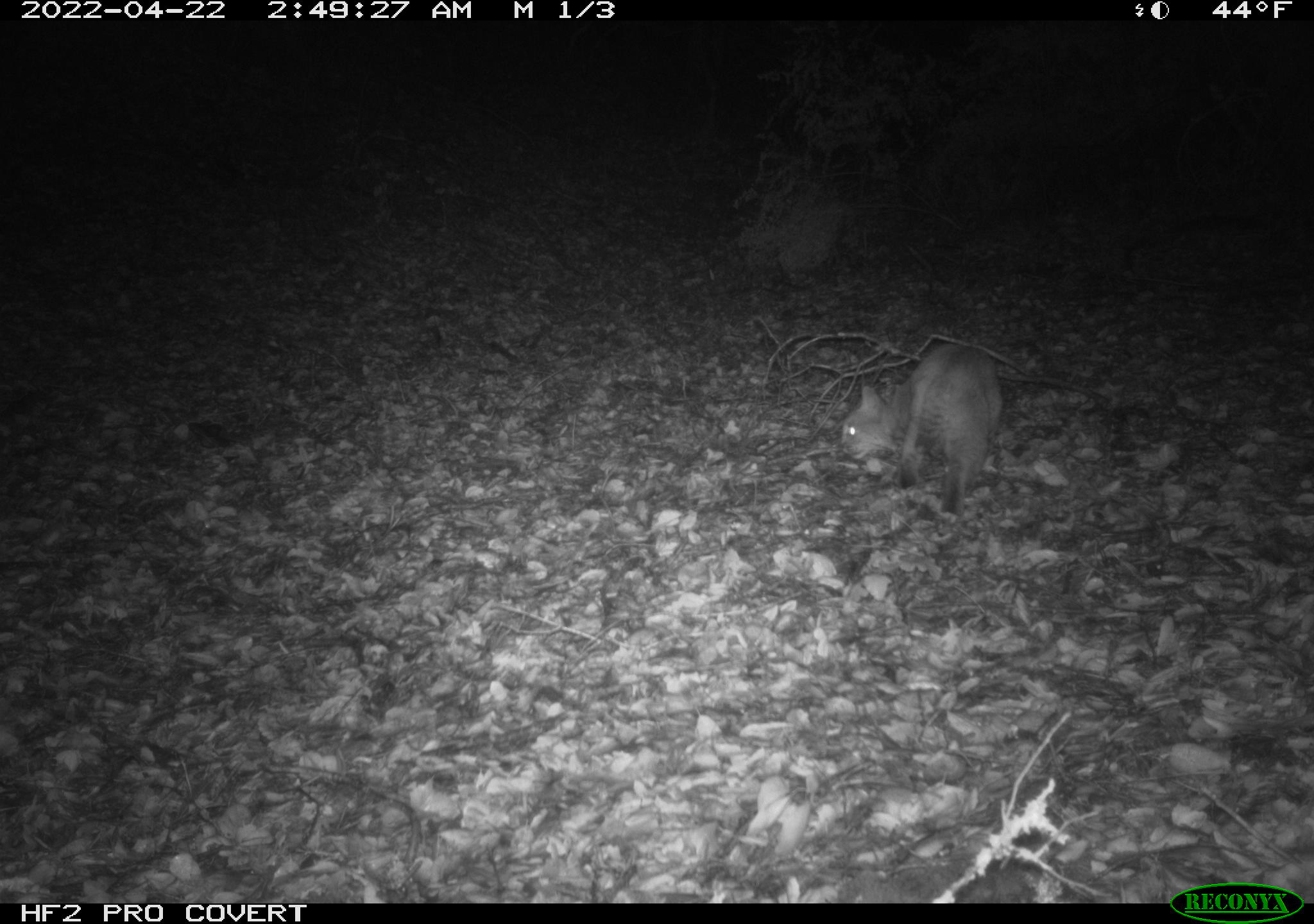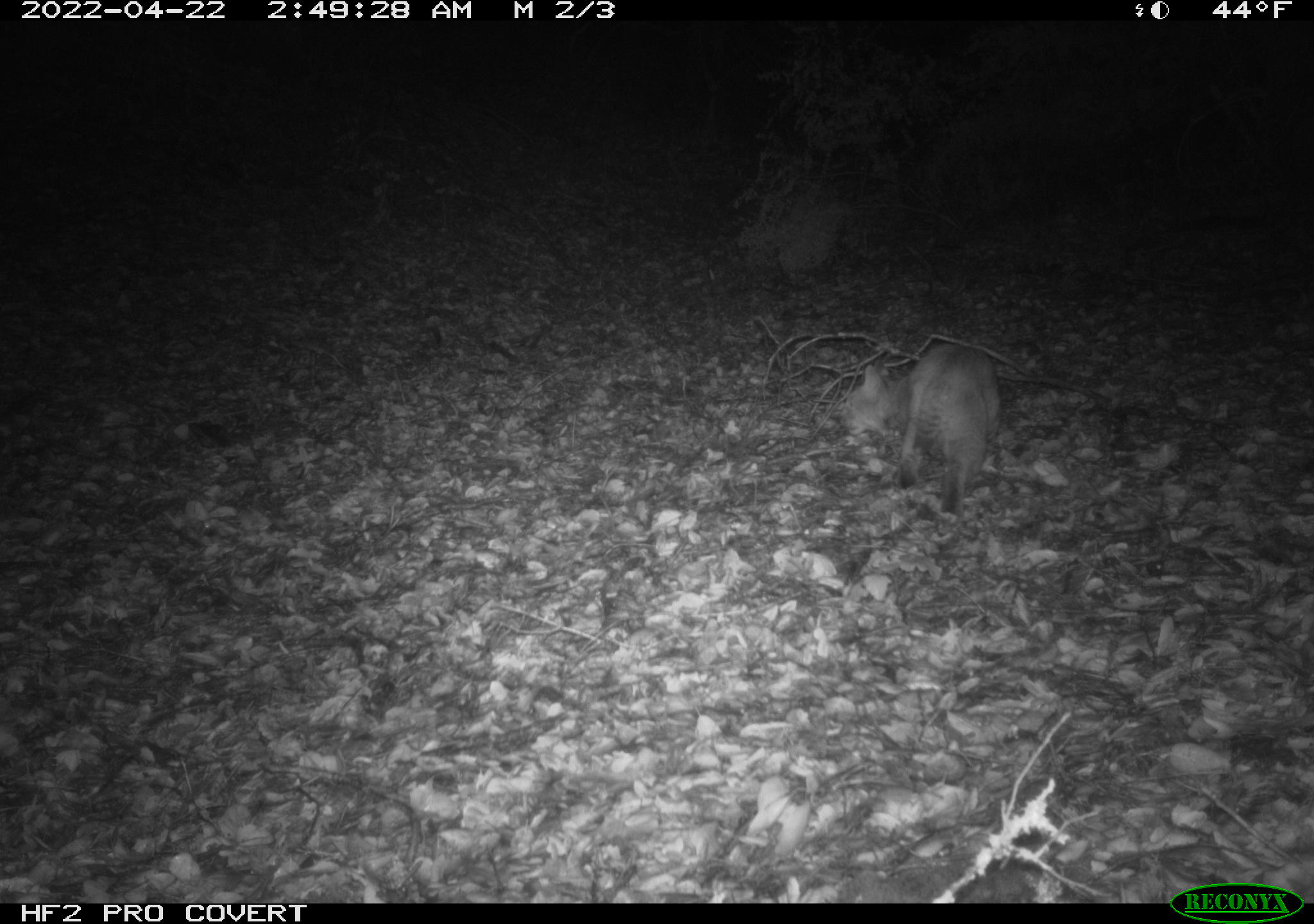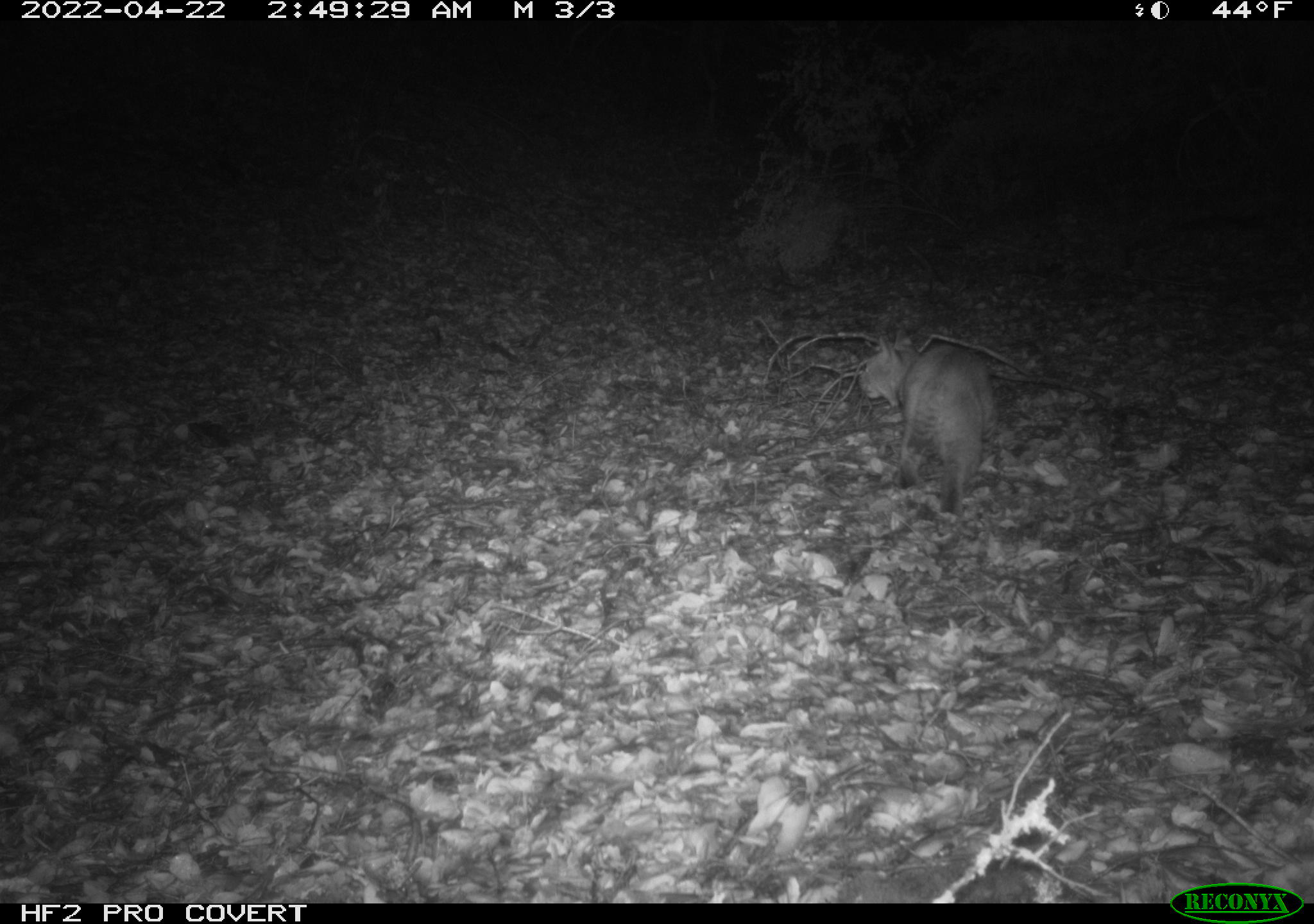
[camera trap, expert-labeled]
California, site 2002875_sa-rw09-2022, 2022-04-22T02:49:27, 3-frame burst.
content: unidentified animal